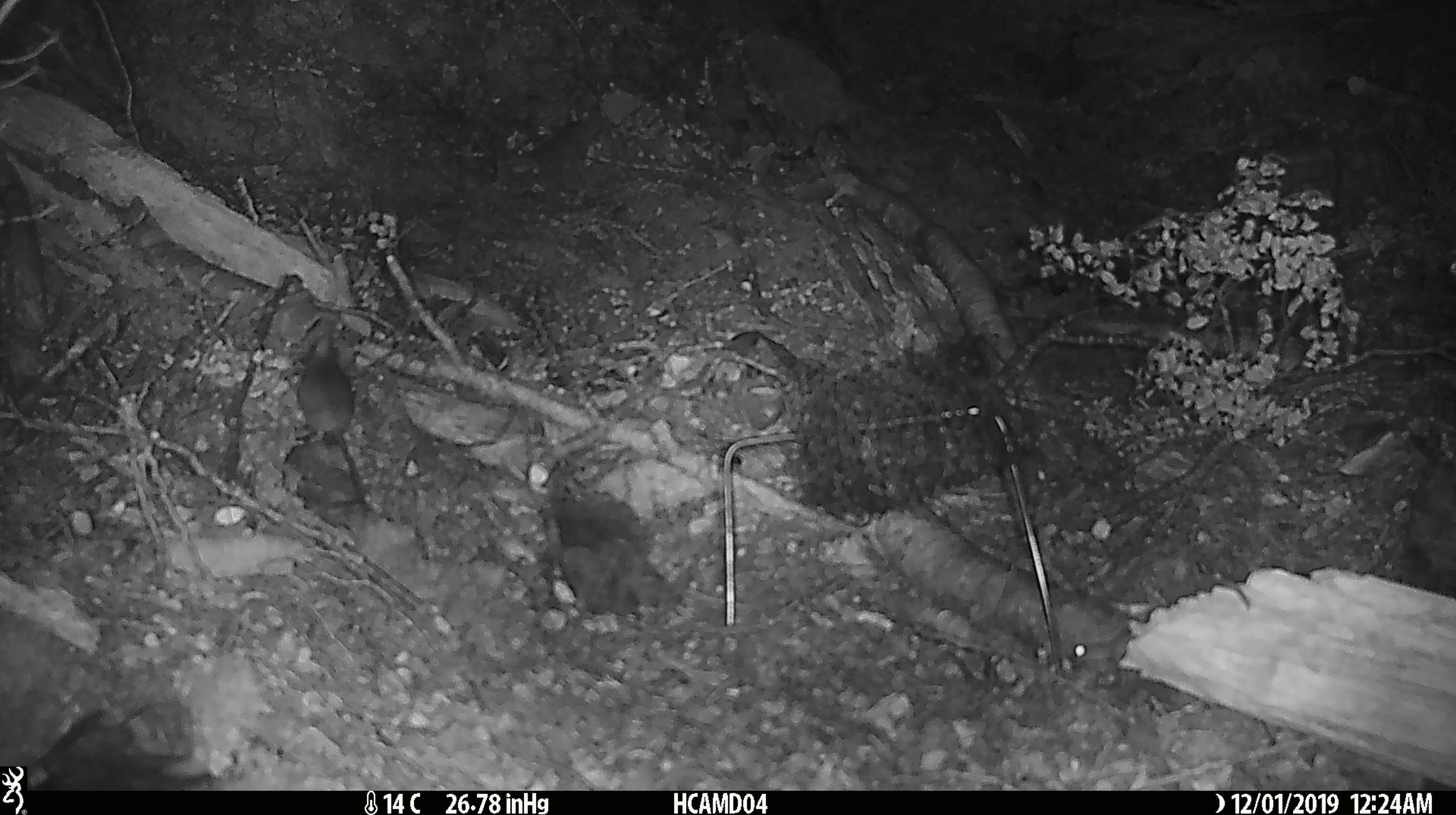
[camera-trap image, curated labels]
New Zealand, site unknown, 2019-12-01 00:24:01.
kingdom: Animalia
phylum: Chordata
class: Mammalia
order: Rodentia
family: Muridae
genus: Mus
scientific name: Mus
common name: mouse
Mouse (Mus).